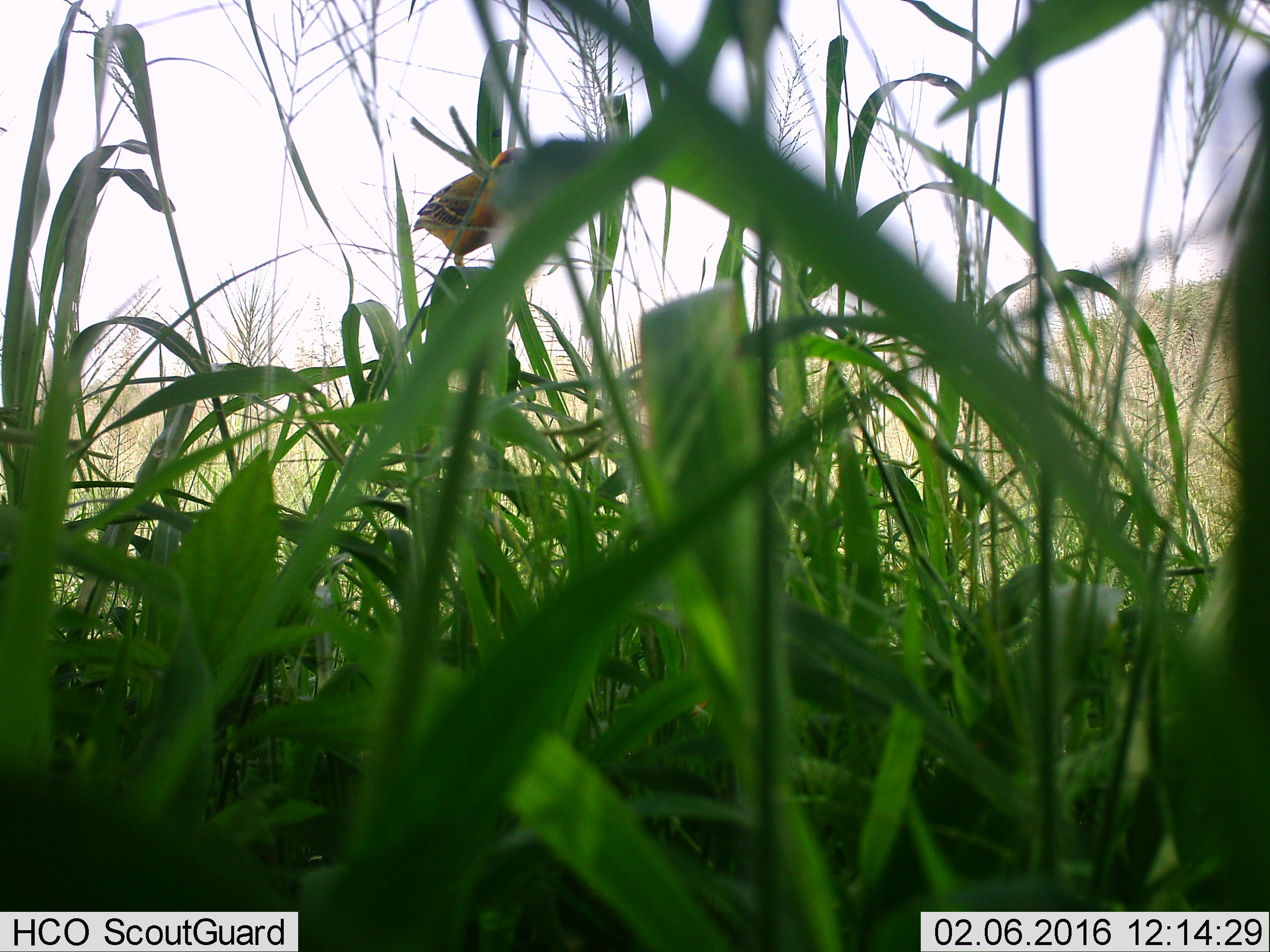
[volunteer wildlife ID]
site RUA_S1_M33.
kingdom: Animalia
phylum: Chordata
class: Aves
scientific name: Aves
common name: bird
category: birdother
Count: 1.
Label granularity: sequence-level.